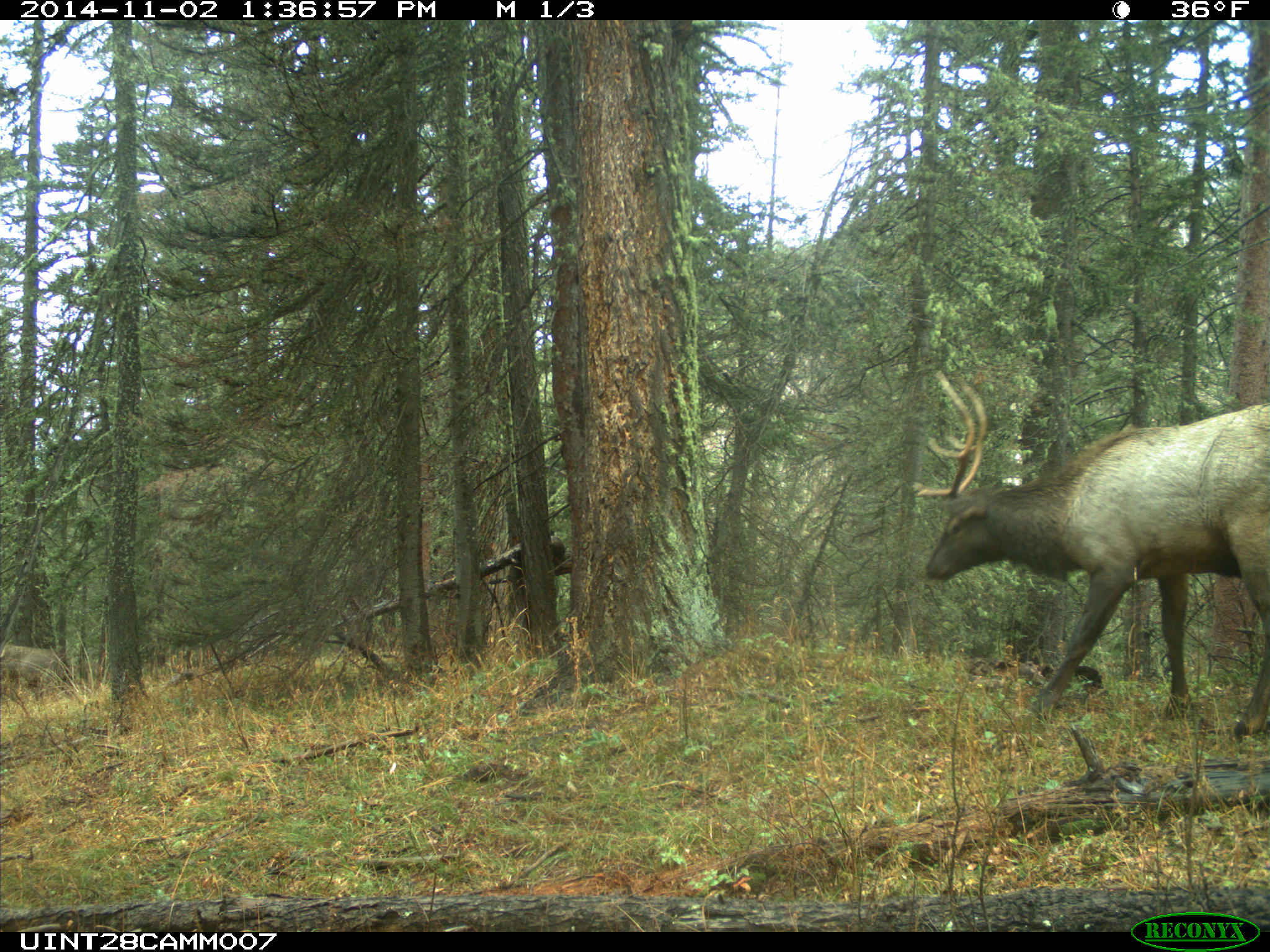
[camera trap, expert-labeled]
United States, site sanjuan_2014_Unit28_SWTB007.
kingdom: Animalia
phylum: Chordata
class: Mammalia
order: Artiodactyla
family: Cervidae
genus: Cervus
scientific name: Cervus elaphus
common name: red deer